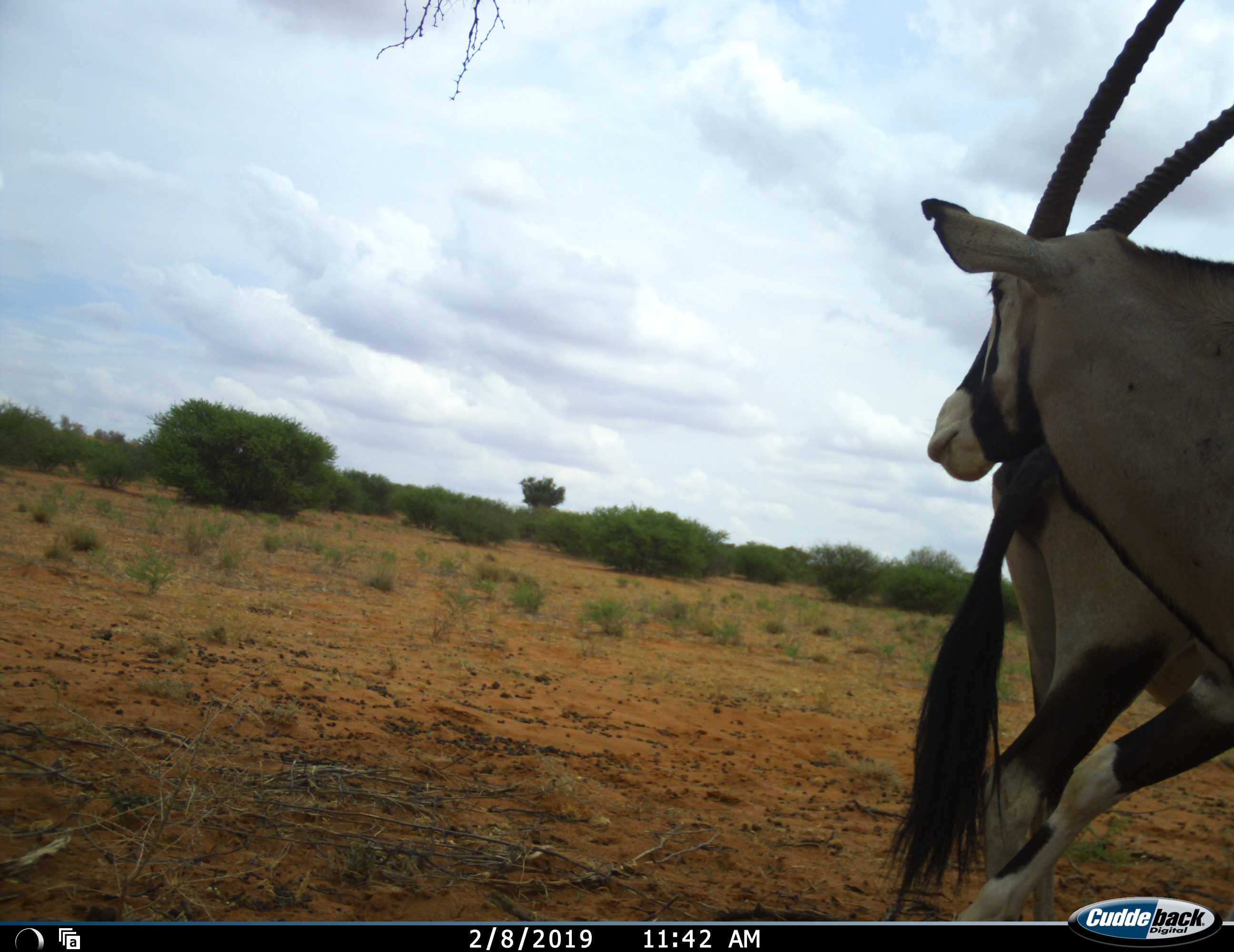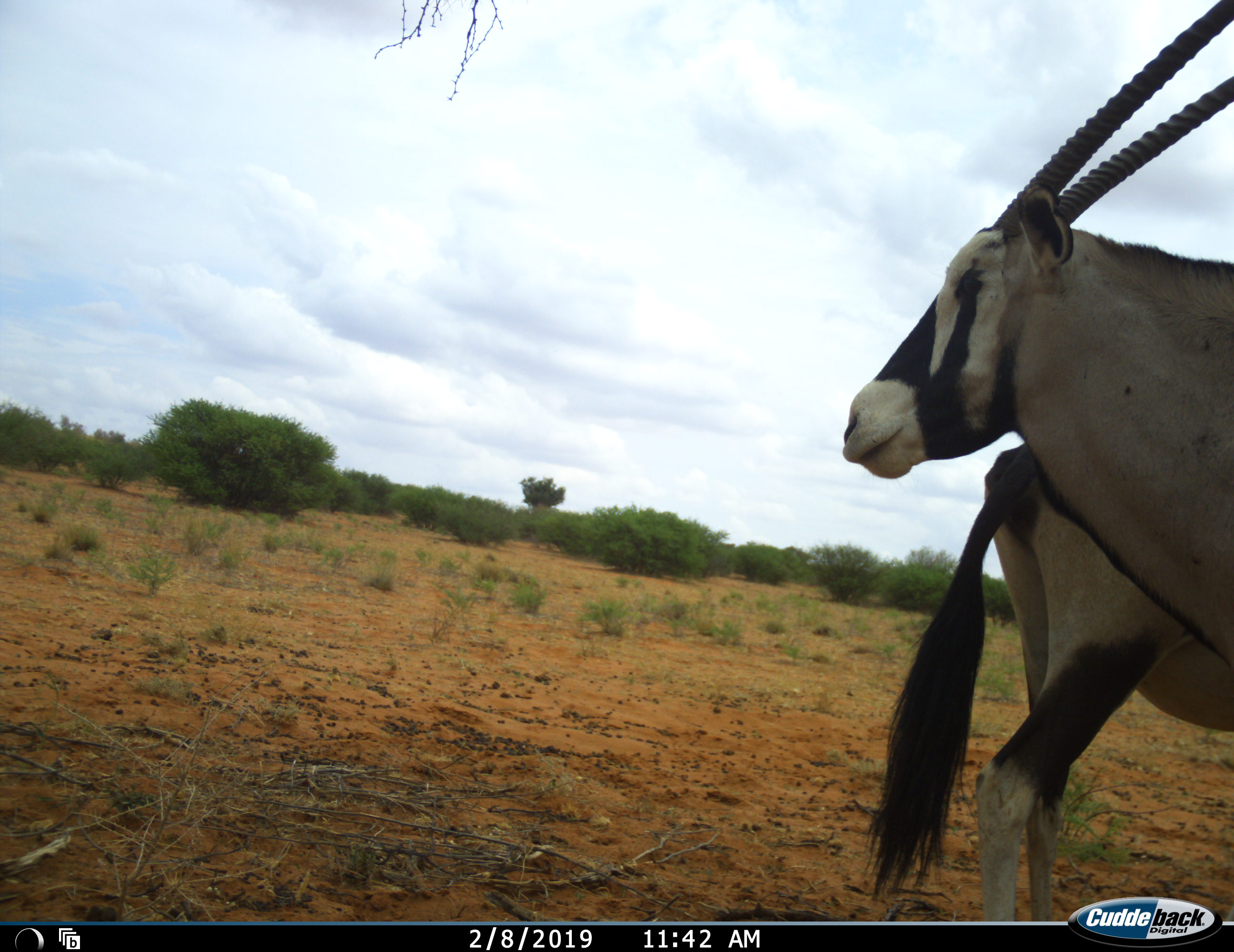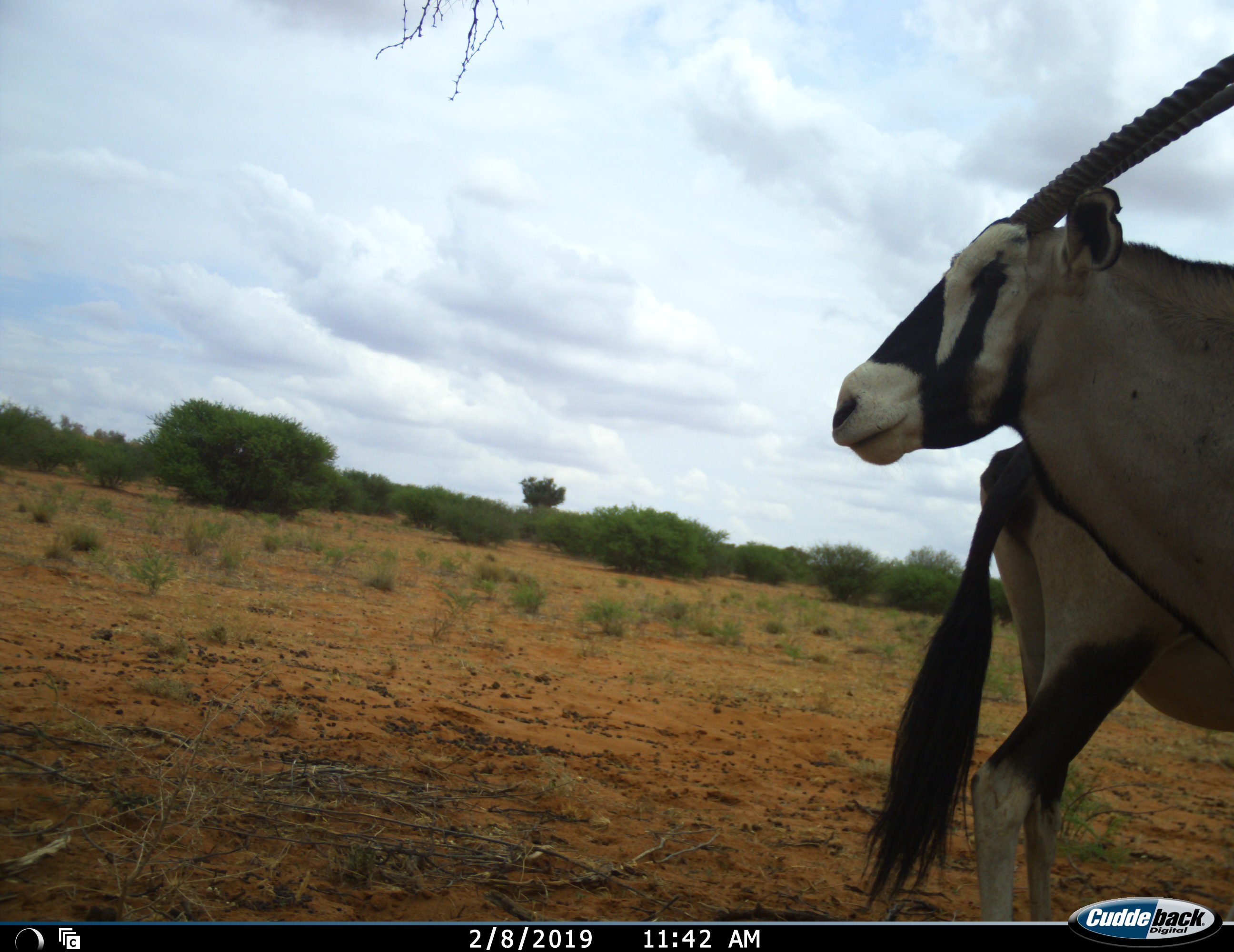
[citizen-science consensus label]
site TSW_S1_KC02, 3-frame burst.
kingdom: Animalia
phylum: Chordata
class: Mammalia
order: Artiodactyla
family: Bovidae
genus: Oryx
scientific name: Oryx gazella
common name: gemsbok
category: oryx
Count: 1.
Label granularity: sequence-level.